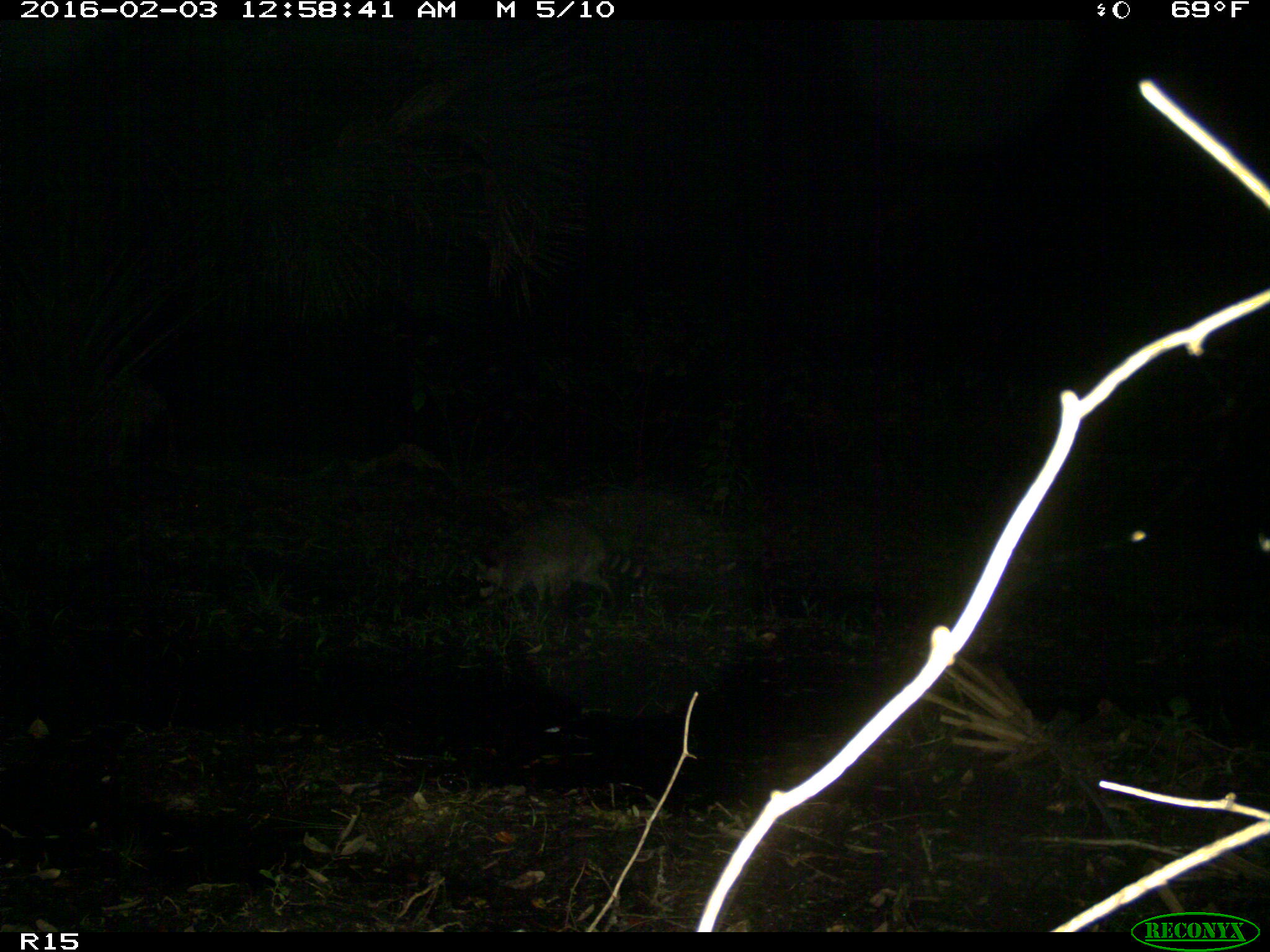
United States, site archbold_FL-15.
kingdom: Animalia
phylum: Chordata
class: Mammalia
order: Carnivora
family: Procyonidae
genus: Procyon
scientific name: Procyon lotor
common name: common raccoon